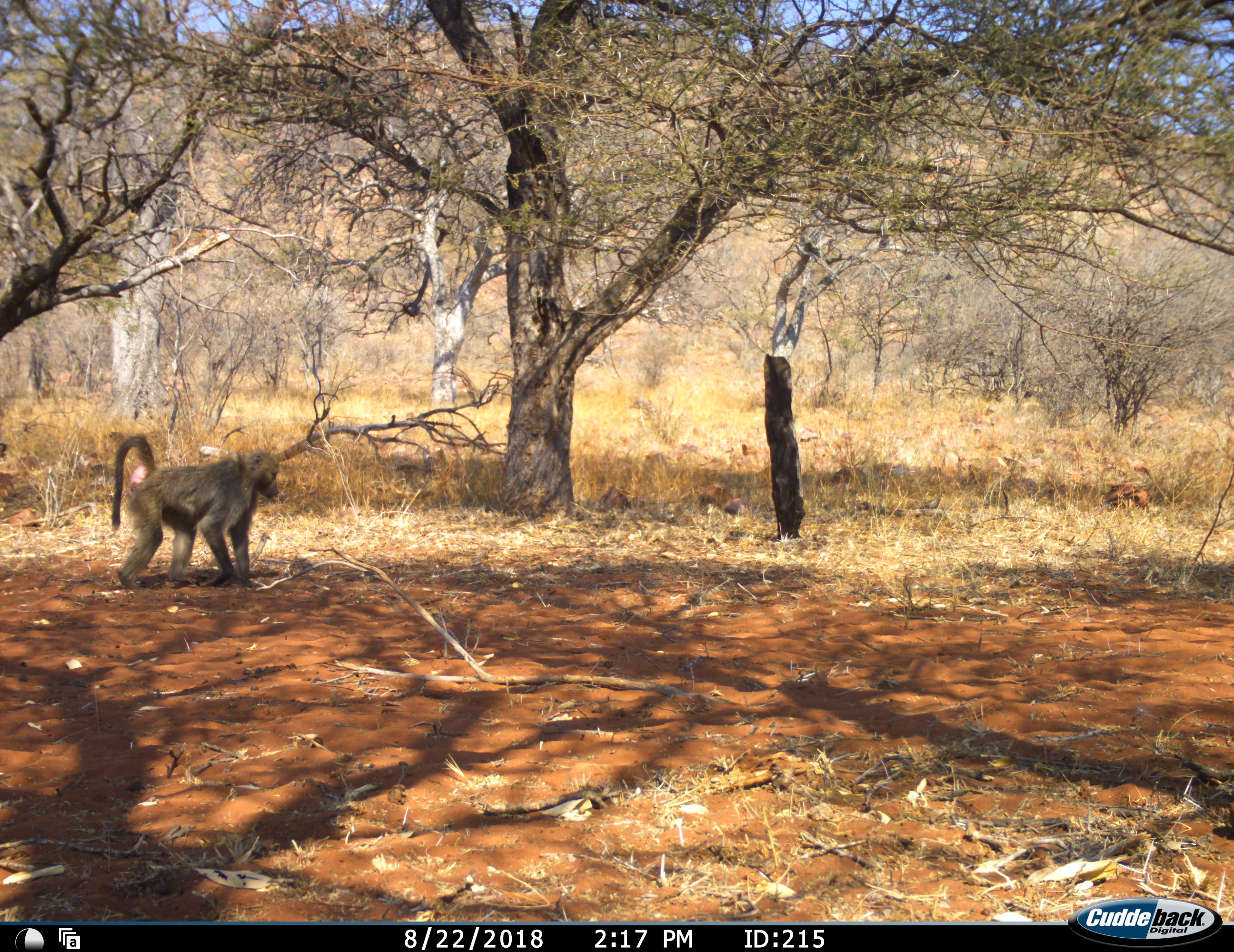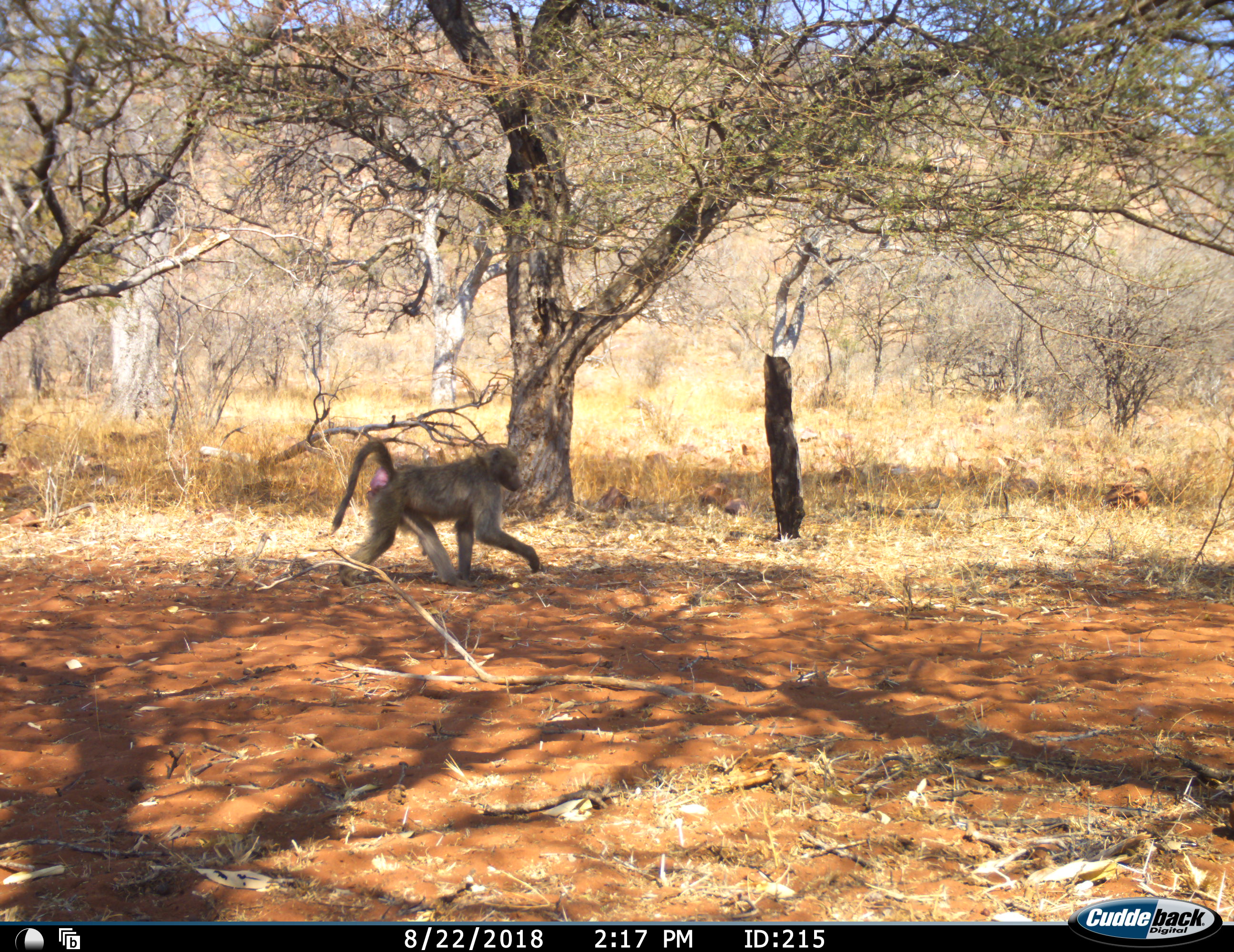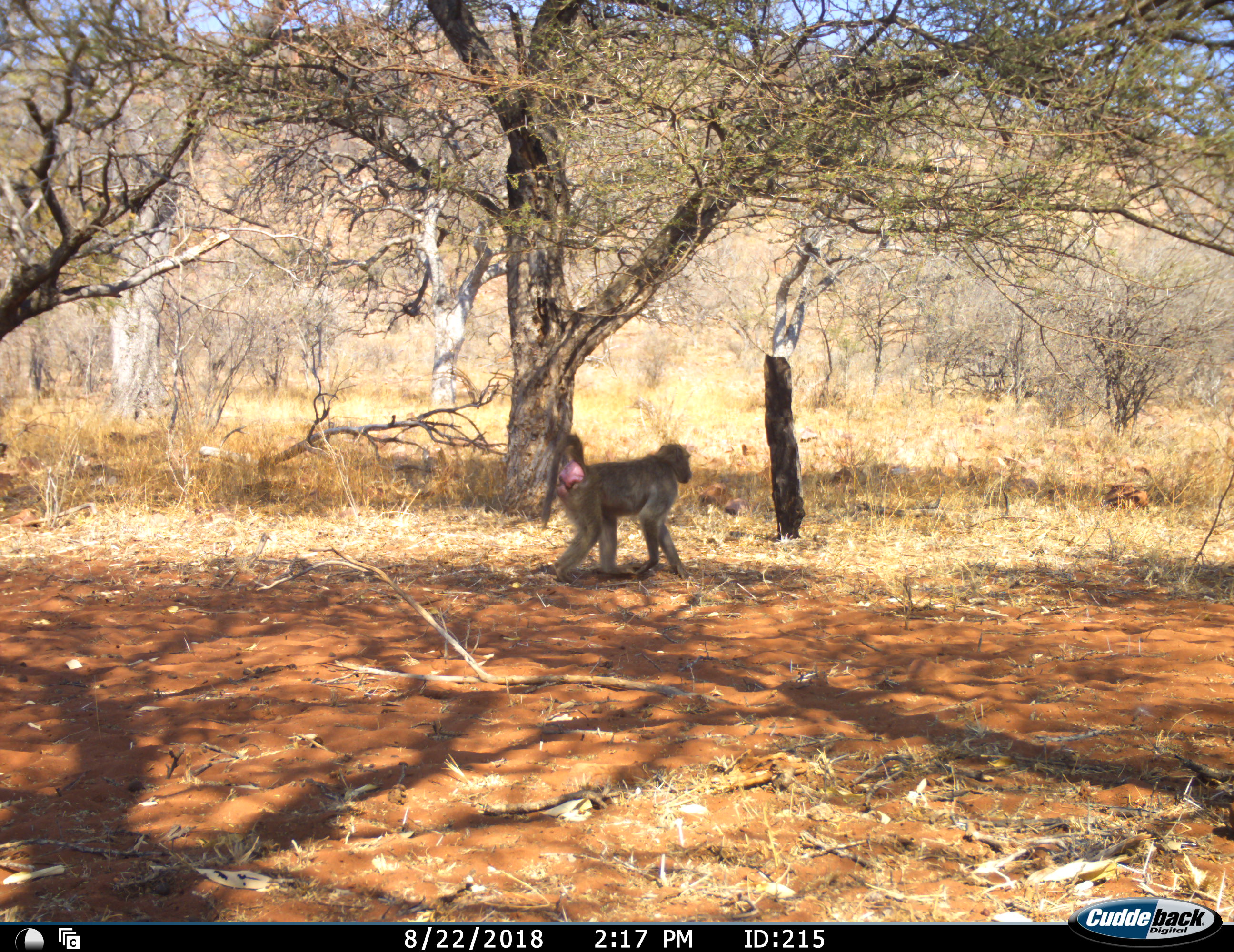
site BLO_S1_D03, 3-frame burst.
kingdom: Animalia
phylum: Chordata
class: Mammalia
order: Primates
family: Cercopithecidae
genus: Papio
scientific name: Papio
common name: baboon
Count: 1.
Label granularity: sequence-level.